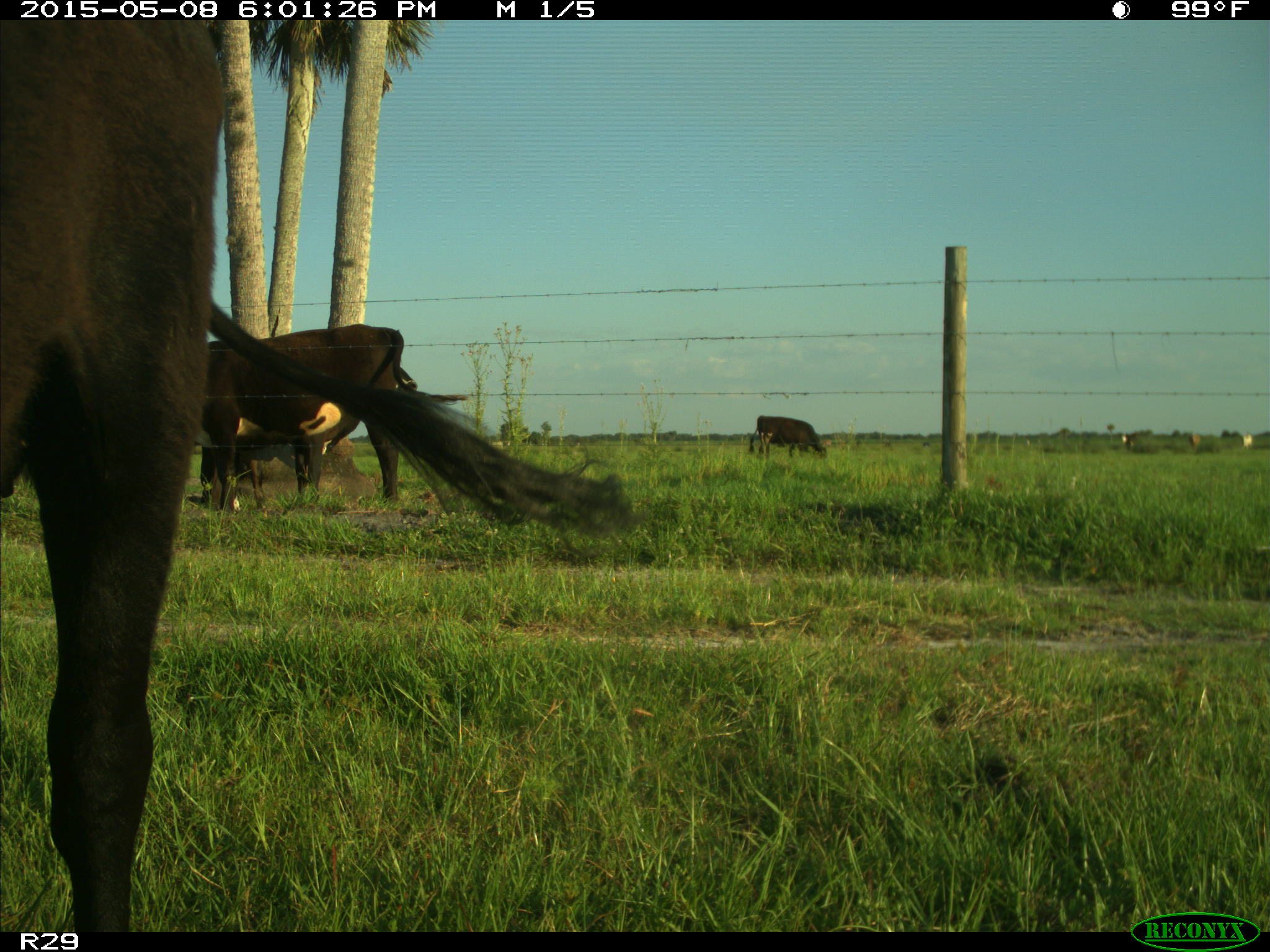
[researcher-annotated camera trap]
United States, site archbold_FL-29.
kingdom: Animalia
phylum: Chordata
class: Mammalia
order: Artiodactyla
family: Bovidae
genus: Bos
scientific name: Bos taurus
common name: domestic cow